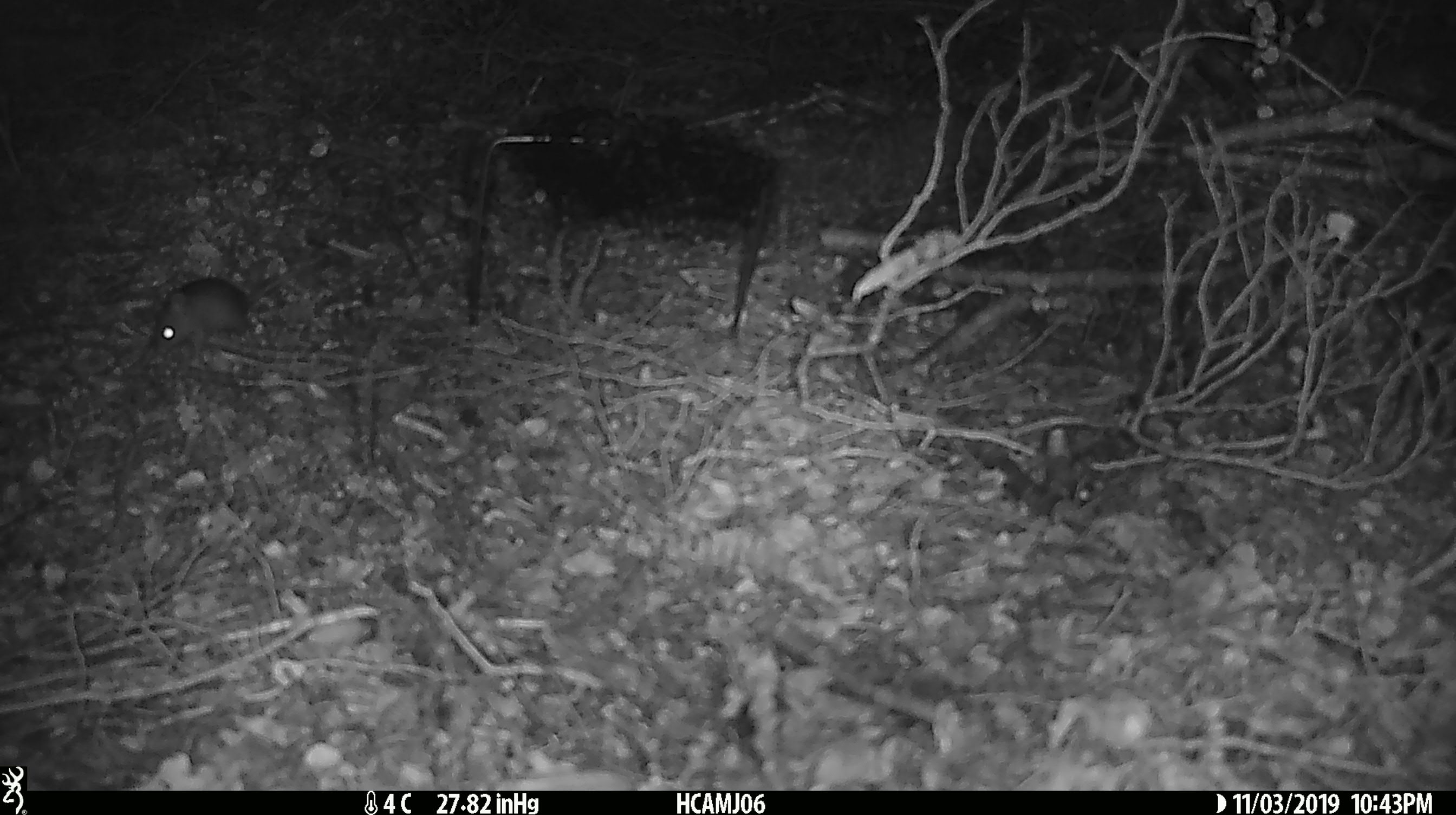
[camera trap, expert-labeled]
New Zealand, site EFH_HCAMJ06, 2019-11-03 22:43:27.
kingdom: Animalia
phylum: Chordata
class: Mammalia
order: Rodentia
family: Muridae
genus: Mus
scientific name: Mus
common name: mouse